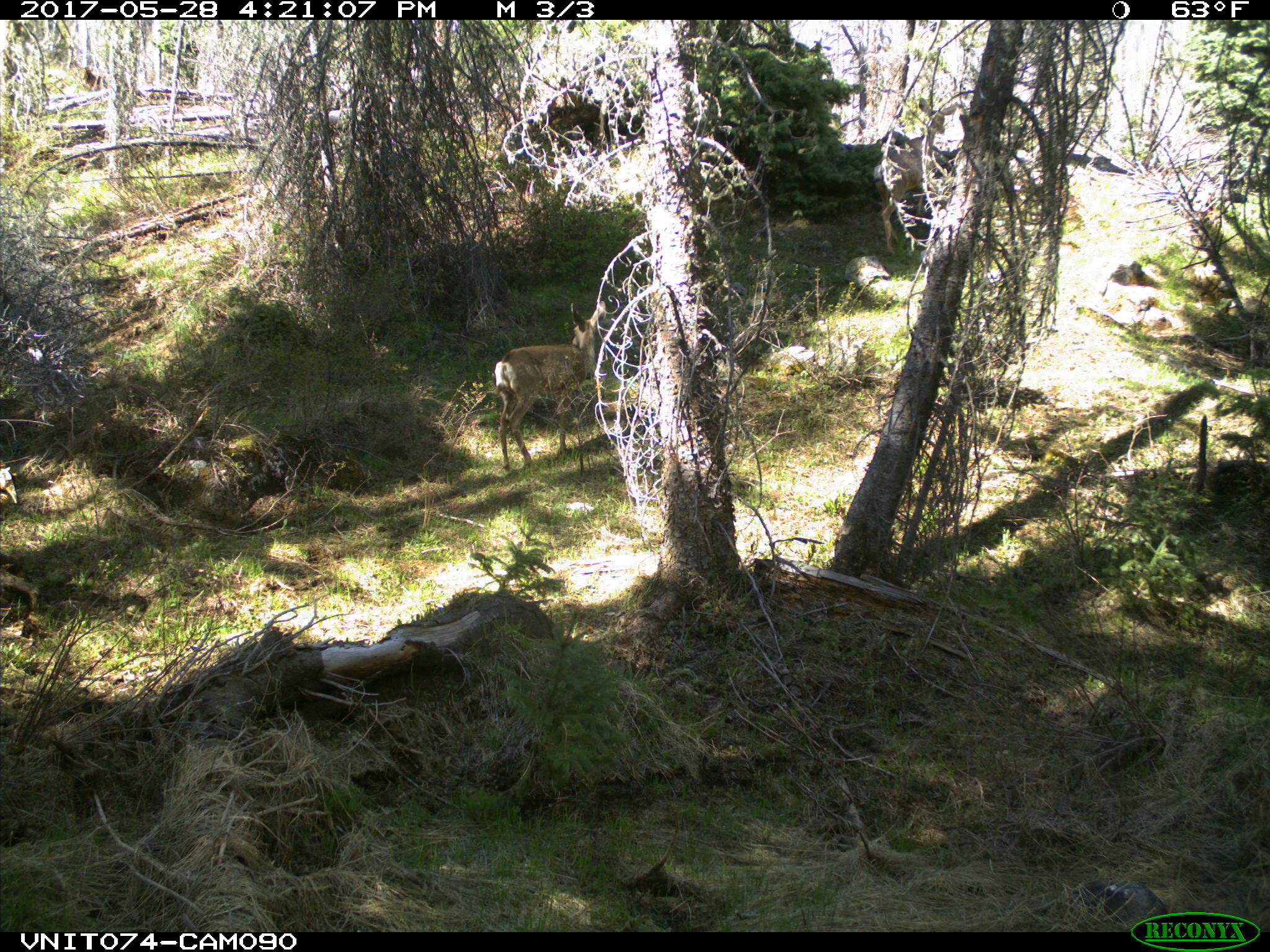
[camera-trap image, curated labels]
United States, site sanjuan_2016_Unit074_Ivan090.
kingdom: Animalia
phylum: Chordata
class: Mammalia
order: Artiodactyla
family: Cervidae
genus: Odocoileus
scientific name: Odocoileus hemionus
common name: mule deer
Odocoileus hemionus (mule deer).